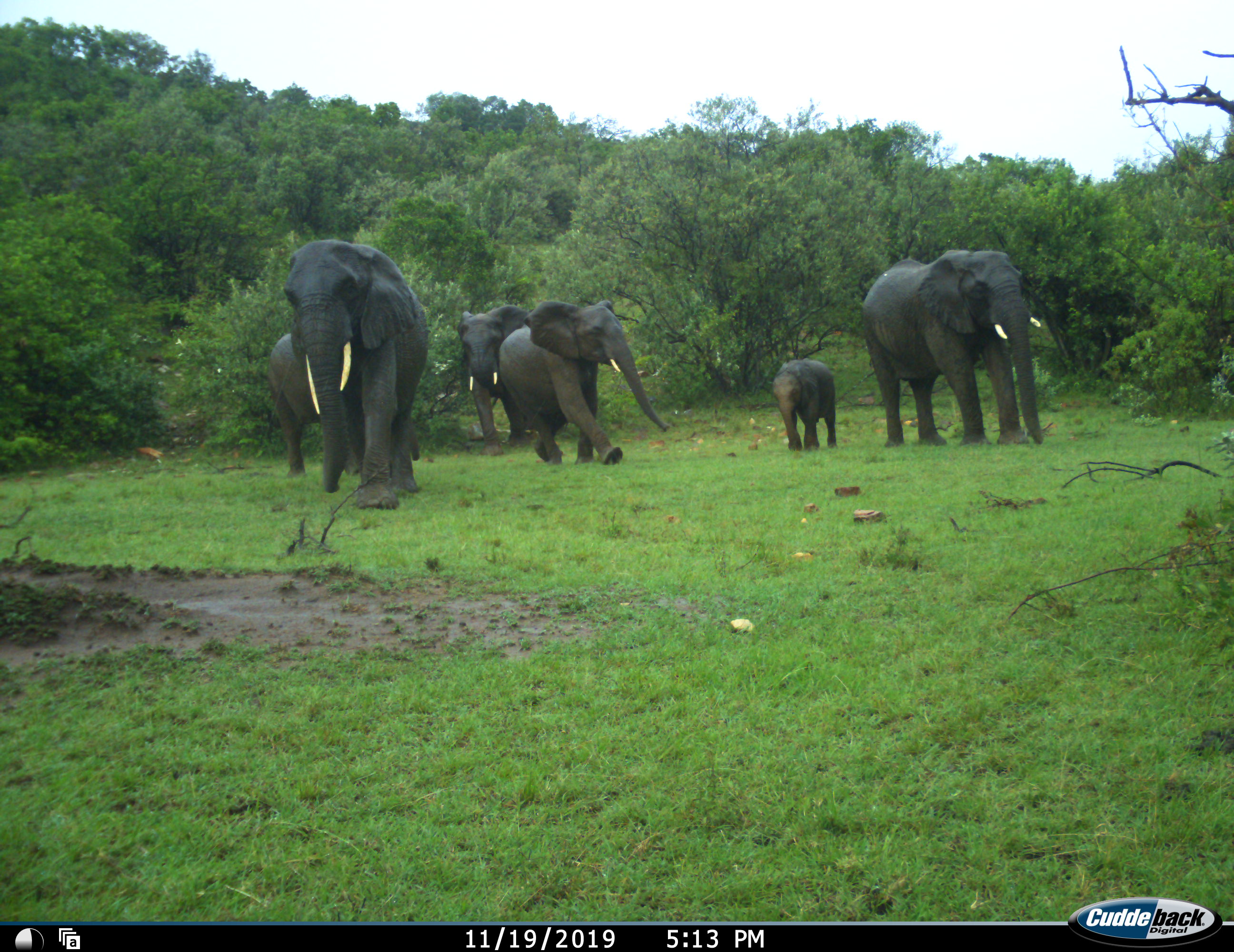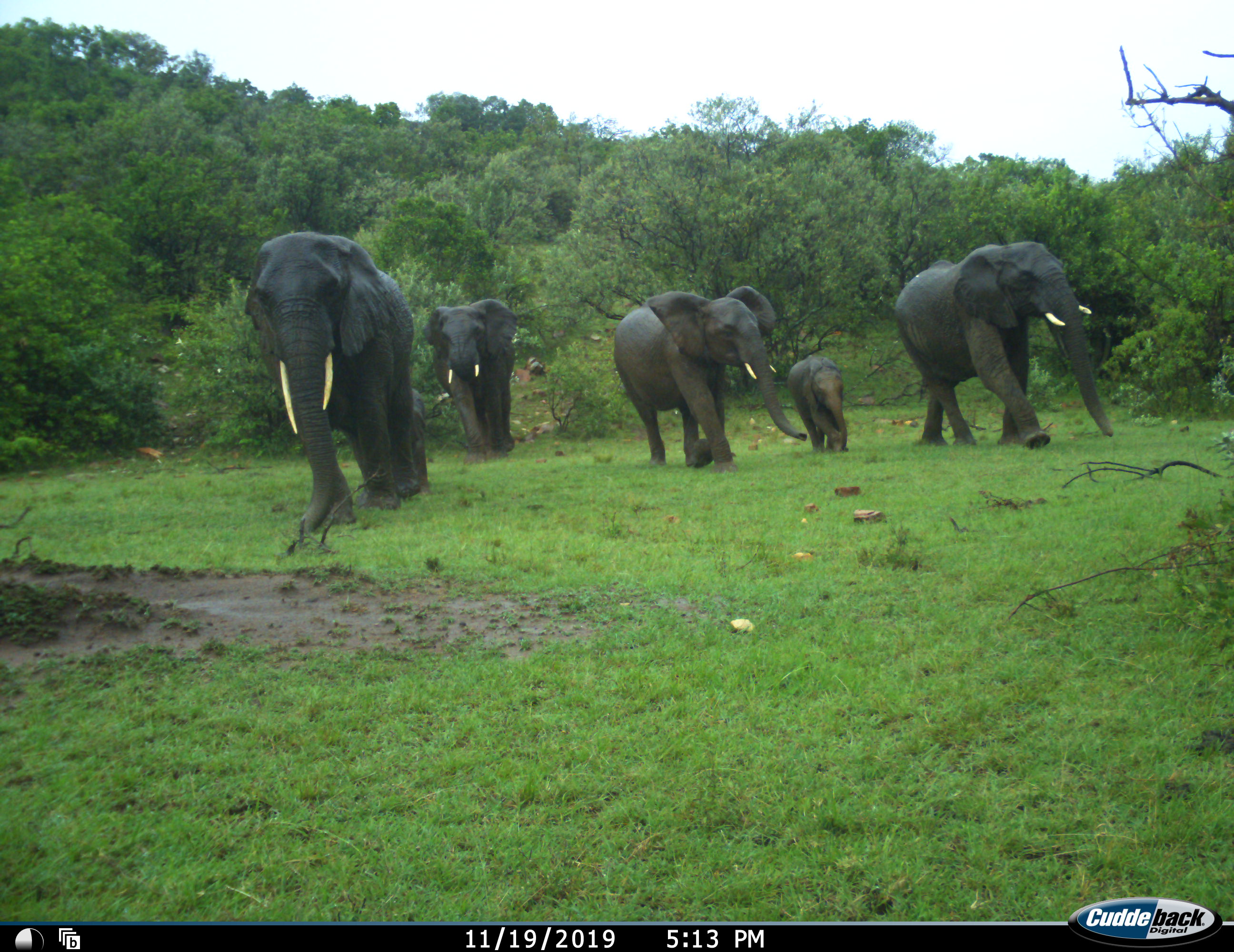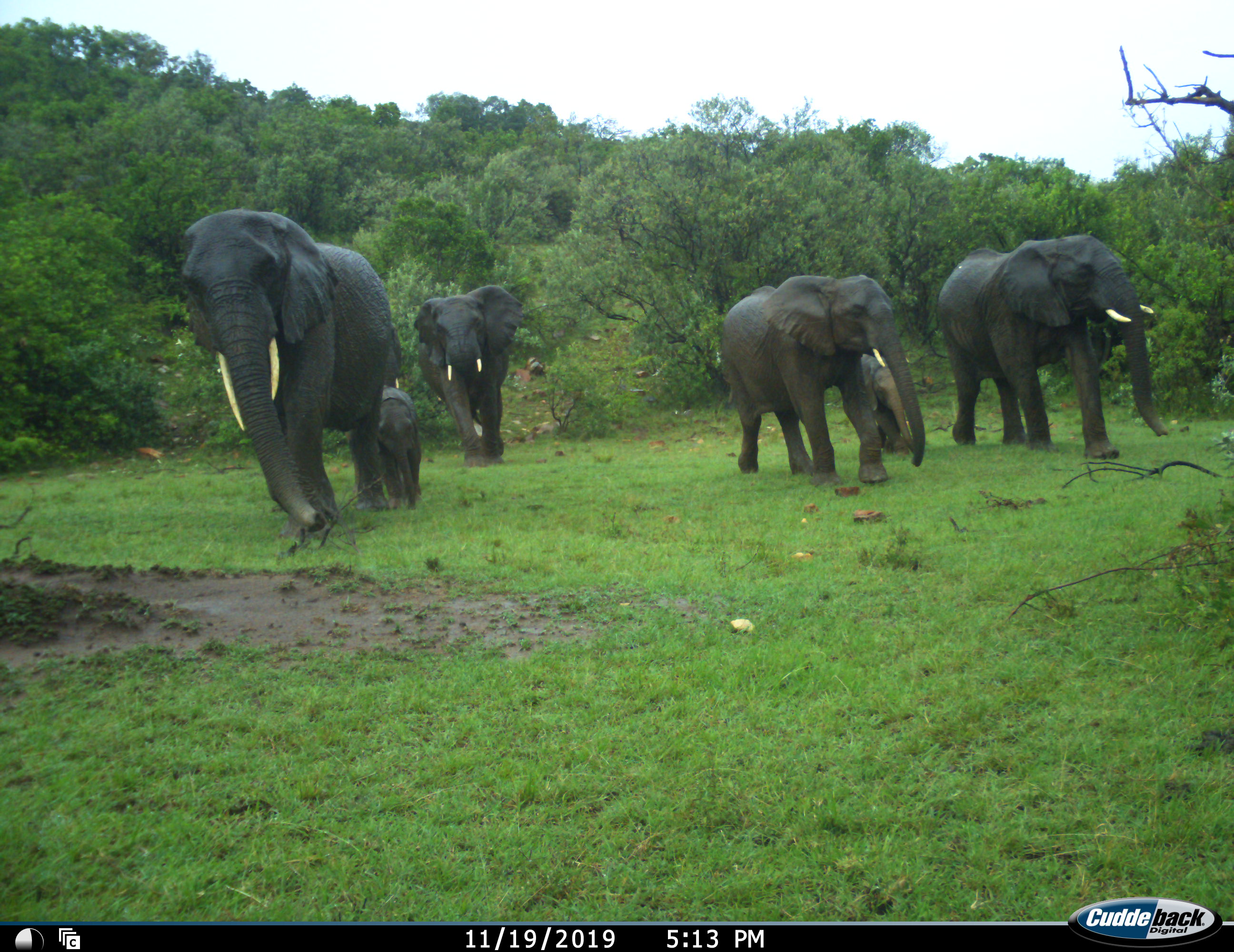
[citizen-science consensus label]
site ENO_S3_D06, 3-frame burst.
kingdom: Animalia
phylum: Chordata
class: Mammalia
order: Proboscidea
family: Elephantidae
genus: Loxodonta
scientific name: Loxodonta africana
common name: african bush elephant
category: elephant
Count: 7.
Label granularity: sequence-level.